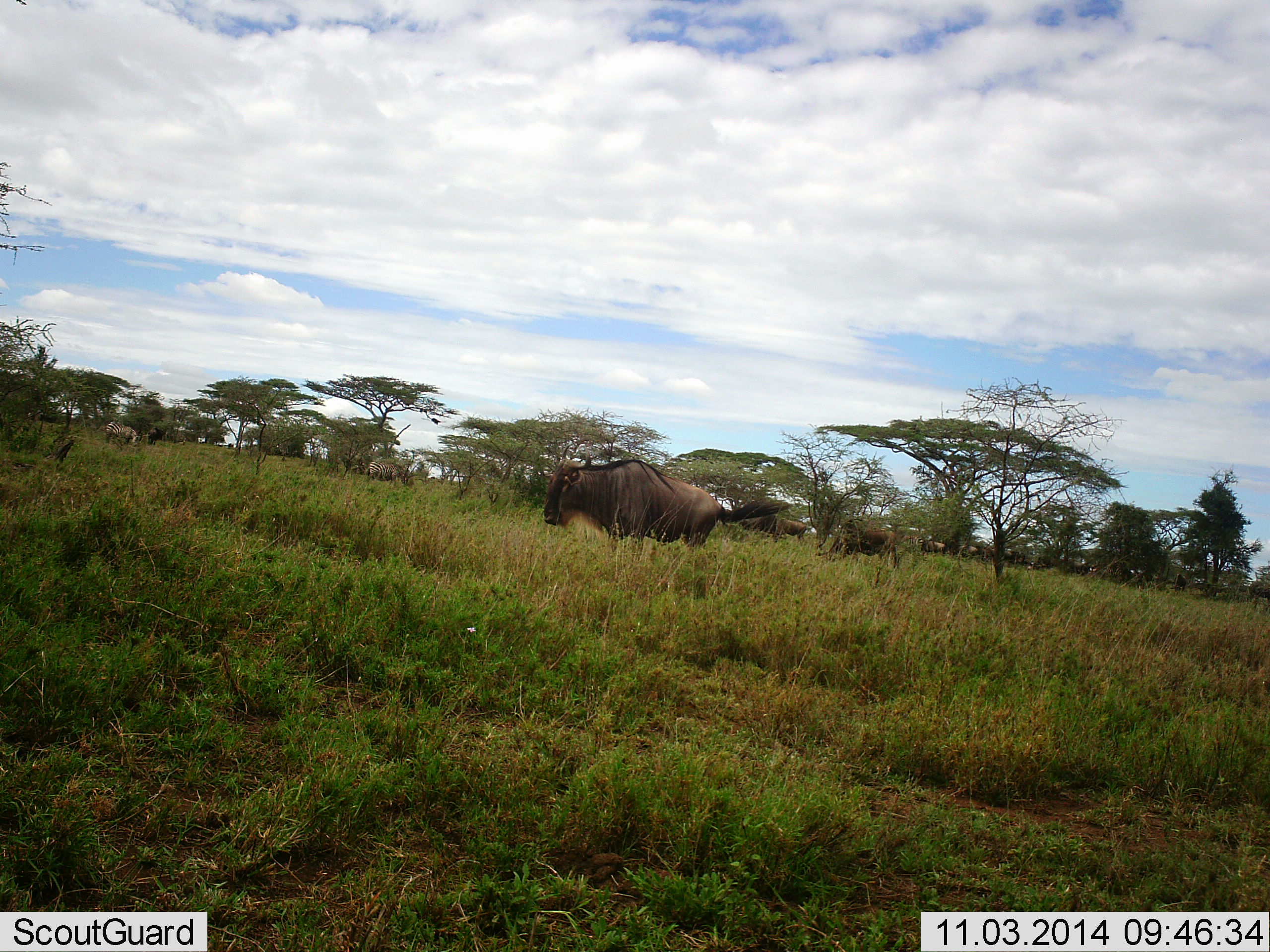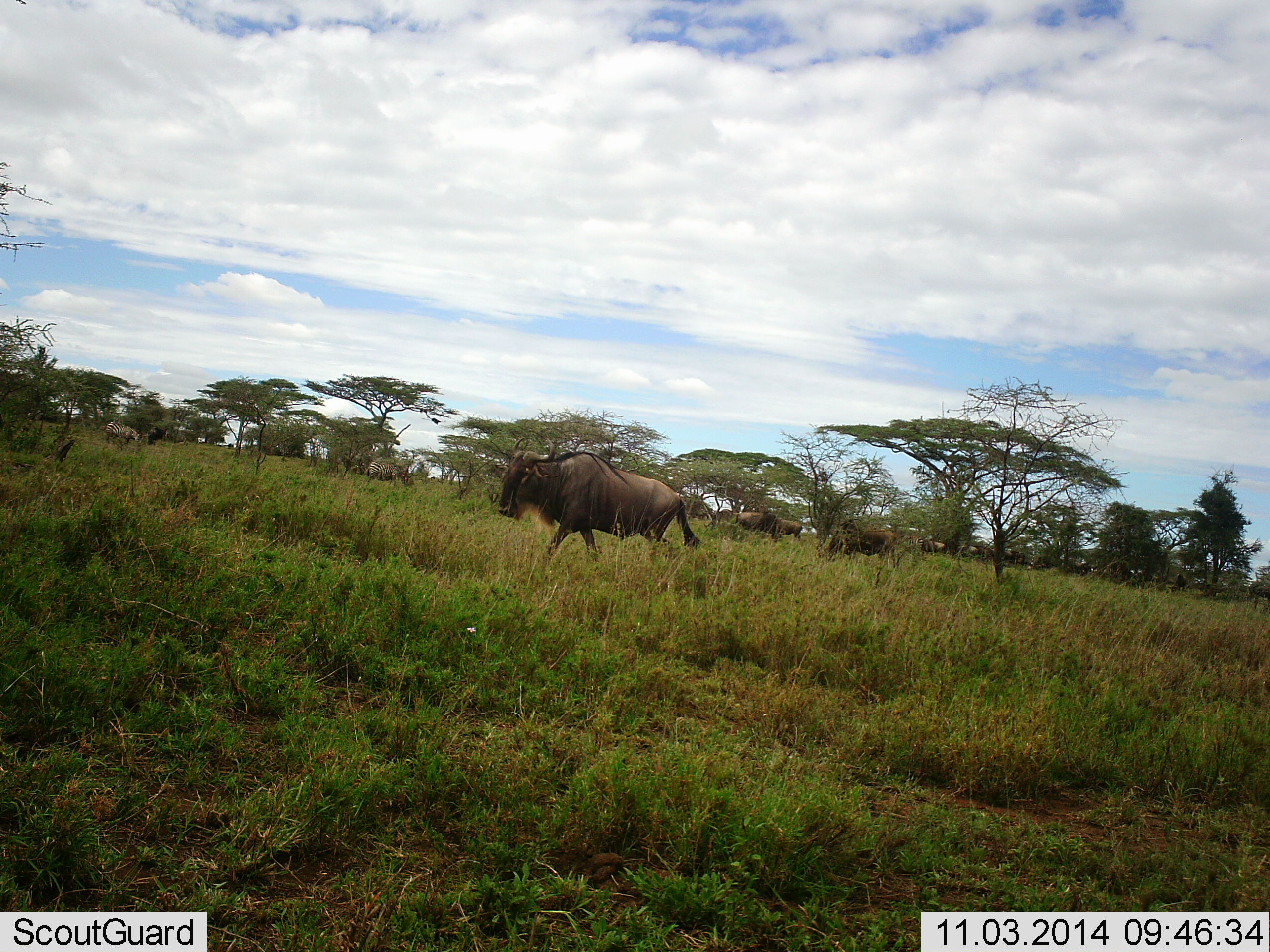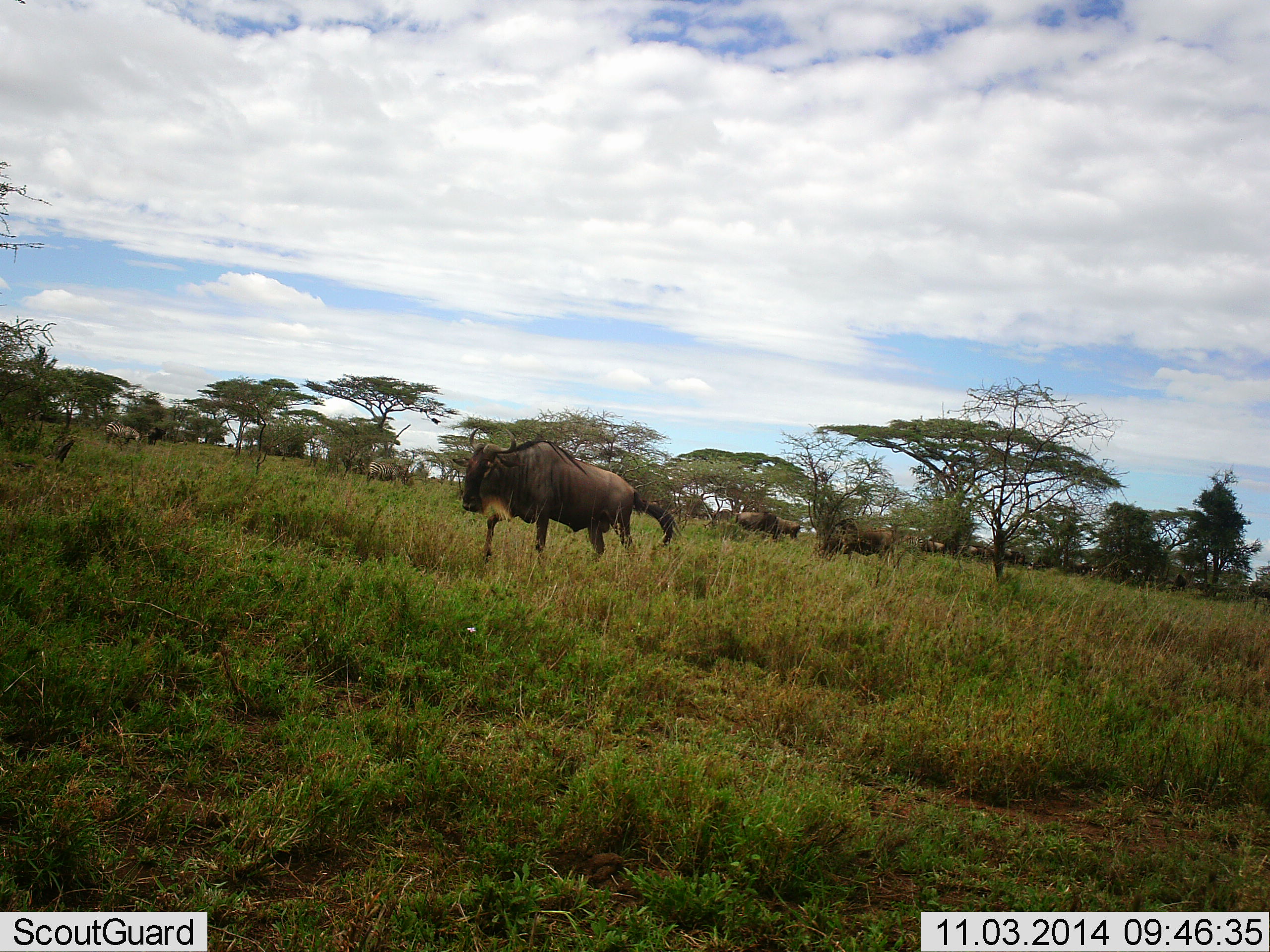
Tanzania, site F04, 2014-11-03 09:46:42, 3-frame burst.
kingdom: Animalia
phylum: Chordata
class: Mammalia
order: Artiodactyla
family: Bovidae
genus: Connochaetes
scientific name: Connochaetes taurinus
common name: blue wildebeest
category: wildebeest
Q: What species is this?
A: Wildebeest (blue wildebeest) (Connochaetes taurinus).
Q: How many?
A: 6.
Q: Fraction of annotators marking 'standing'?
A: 36%.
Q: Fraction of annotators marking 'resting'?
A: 0%.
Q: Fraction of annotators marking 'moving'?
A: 82%.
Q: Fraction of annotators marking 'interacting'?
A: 0%.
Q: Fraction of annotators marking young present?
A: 0%.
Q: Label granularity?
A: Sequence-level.